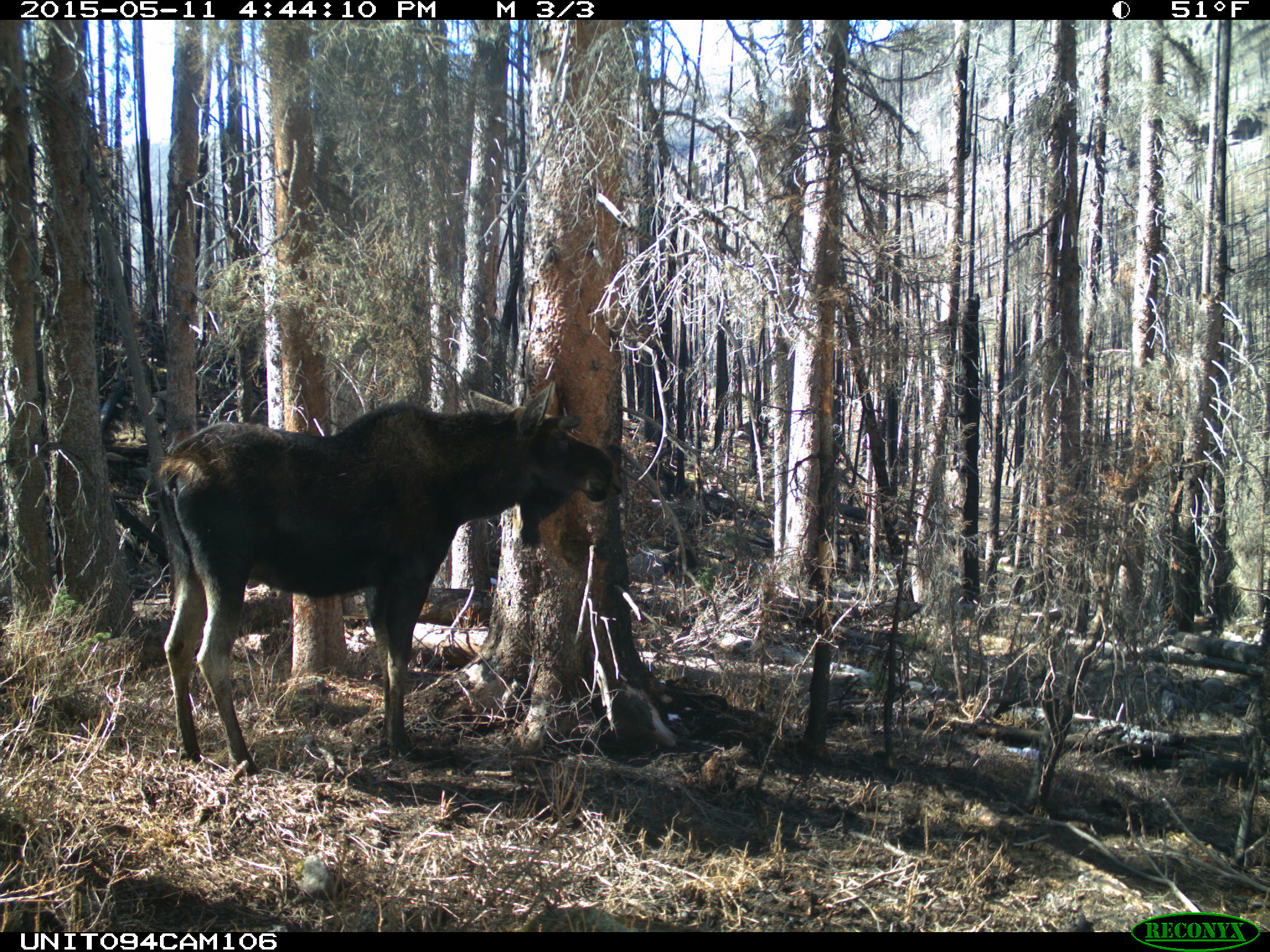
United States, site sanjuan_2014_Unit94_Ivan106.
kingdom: Animalia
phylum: Chordata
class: Mammalia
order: Artiodactyla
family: Cervidae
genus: Alces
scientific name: Alces alces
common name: moose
Alces alces (moose).